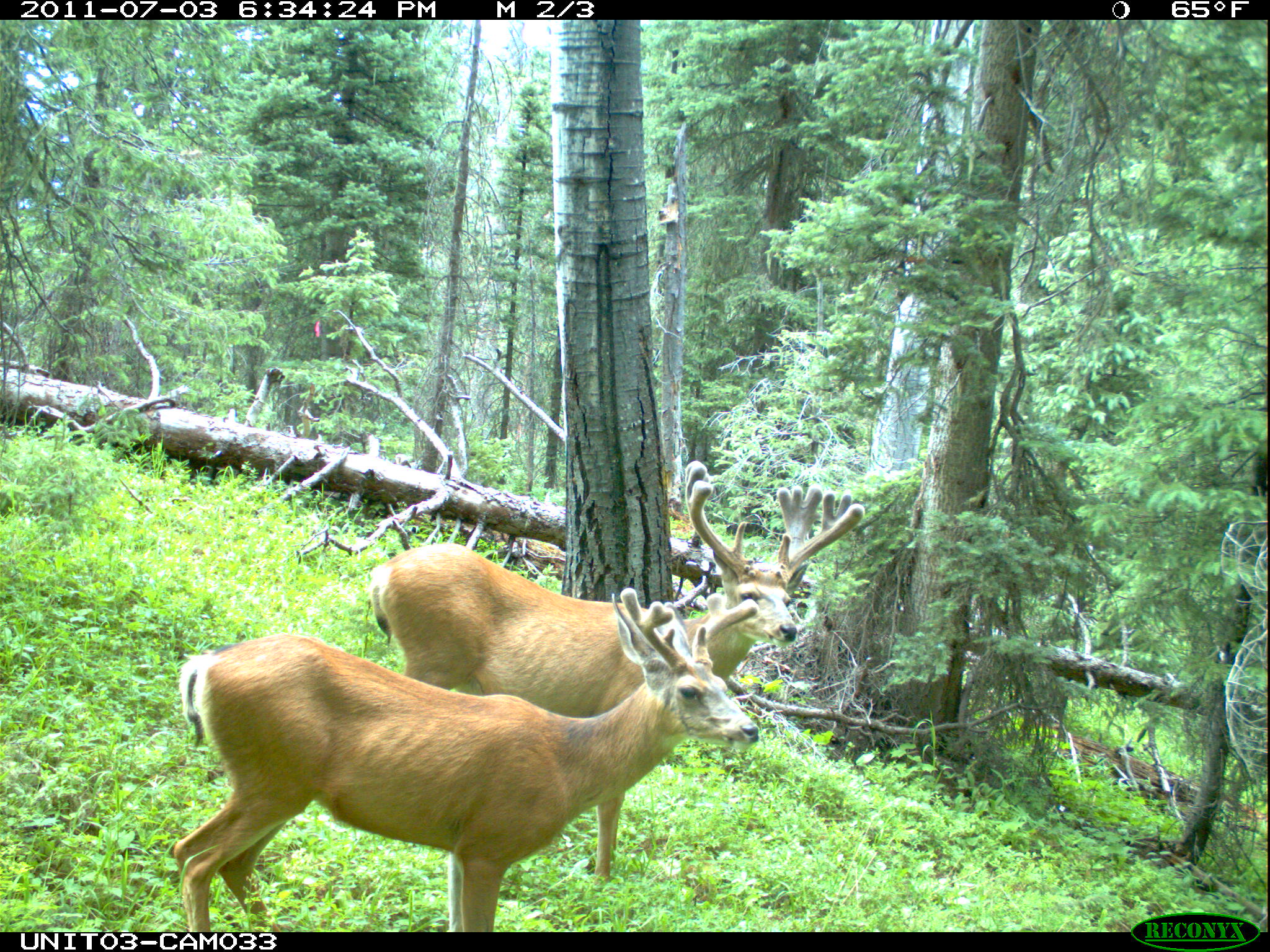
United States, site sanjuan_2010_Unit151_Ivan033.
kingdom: Animalia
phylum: Chordata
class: Mammalia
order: Artiodactyla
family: Cervidae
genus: Odocoileus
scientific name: Odocoileus hemionus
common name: mule deer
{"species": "Odocoileus hemionus (mule deer)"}